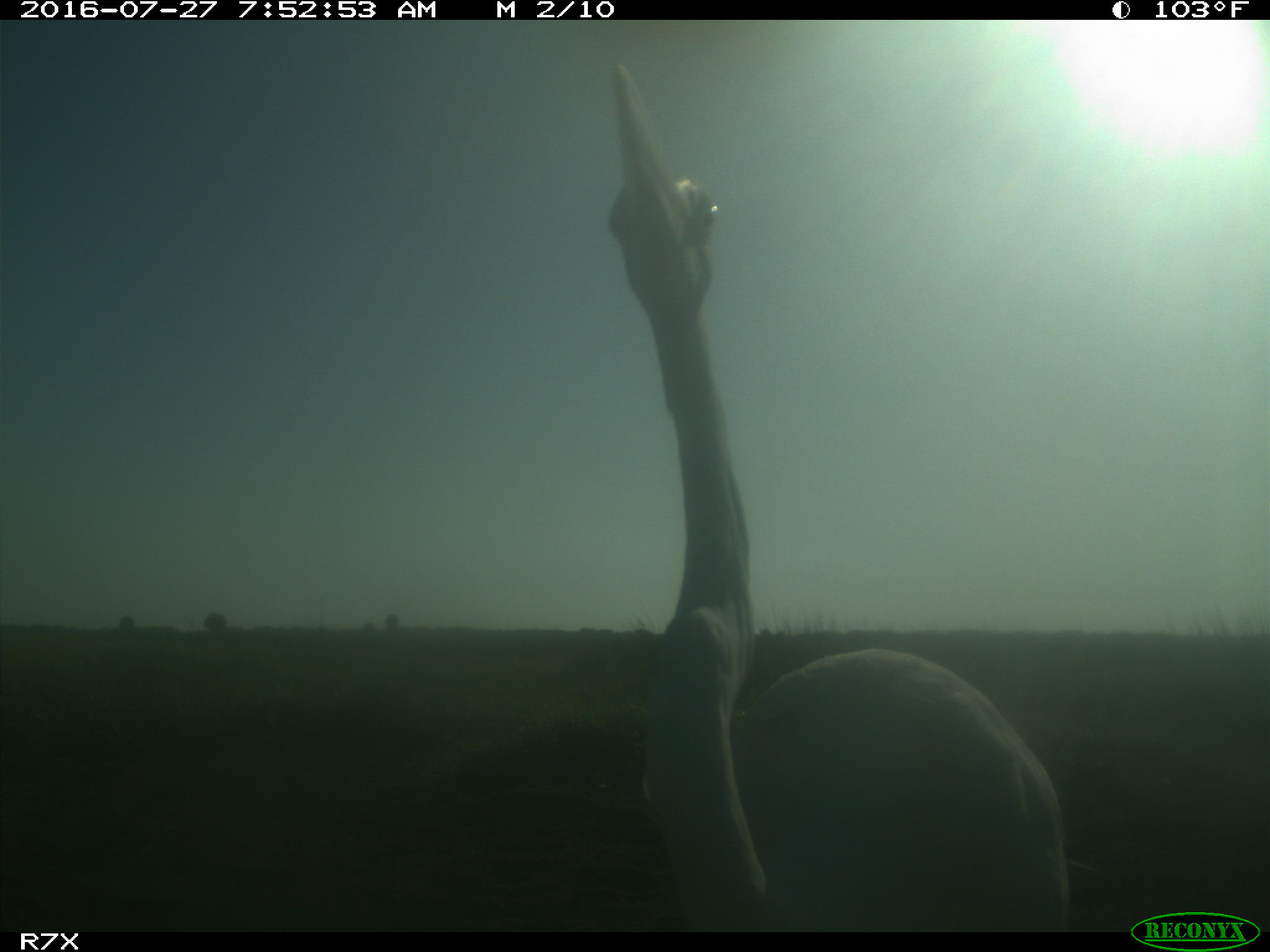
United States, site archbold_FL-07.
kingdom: Animalia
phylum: Chordata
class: Aves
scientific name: Aves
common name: birds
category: unidentified bird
Unidentified bird (birds) (Aves).